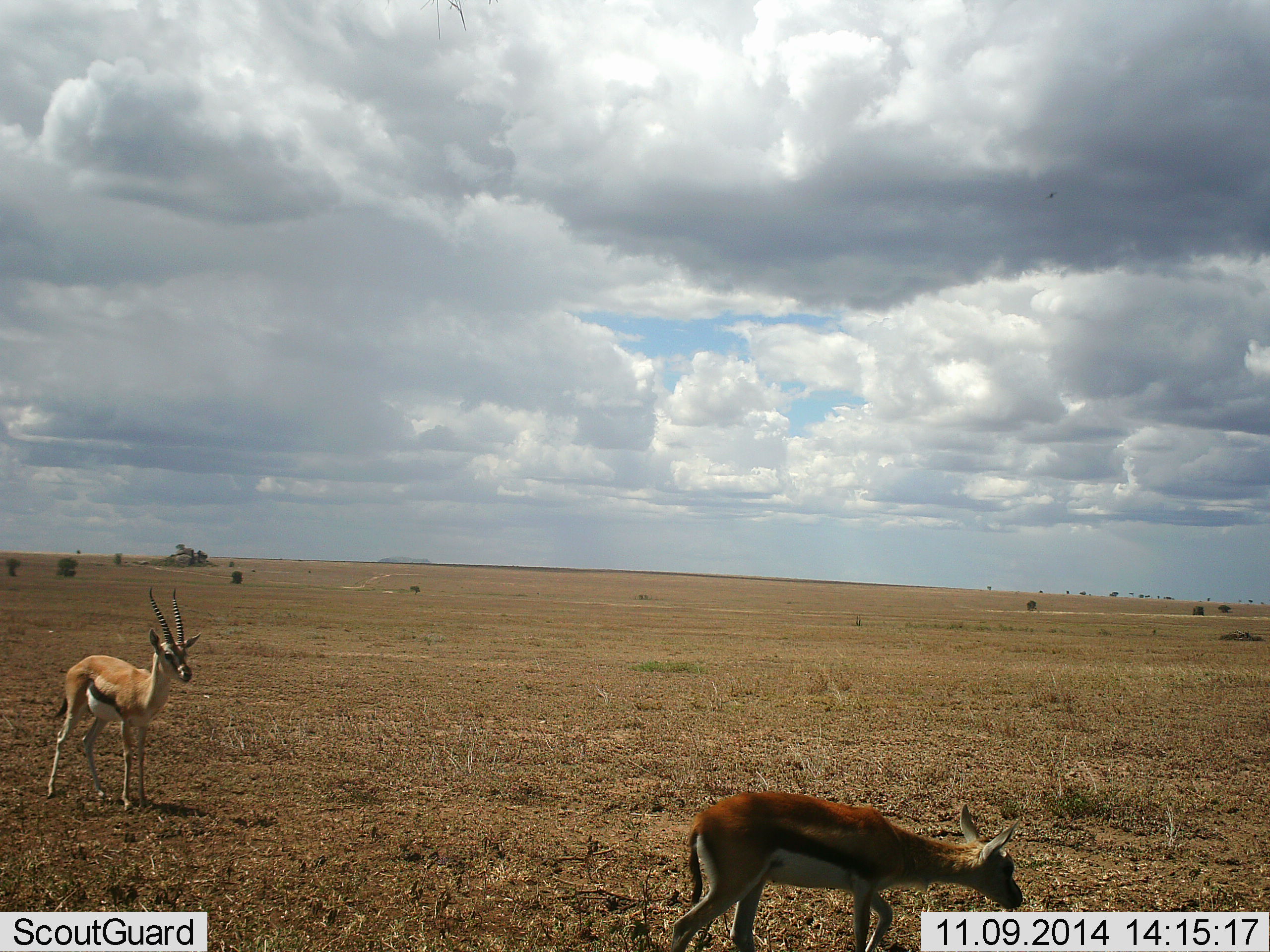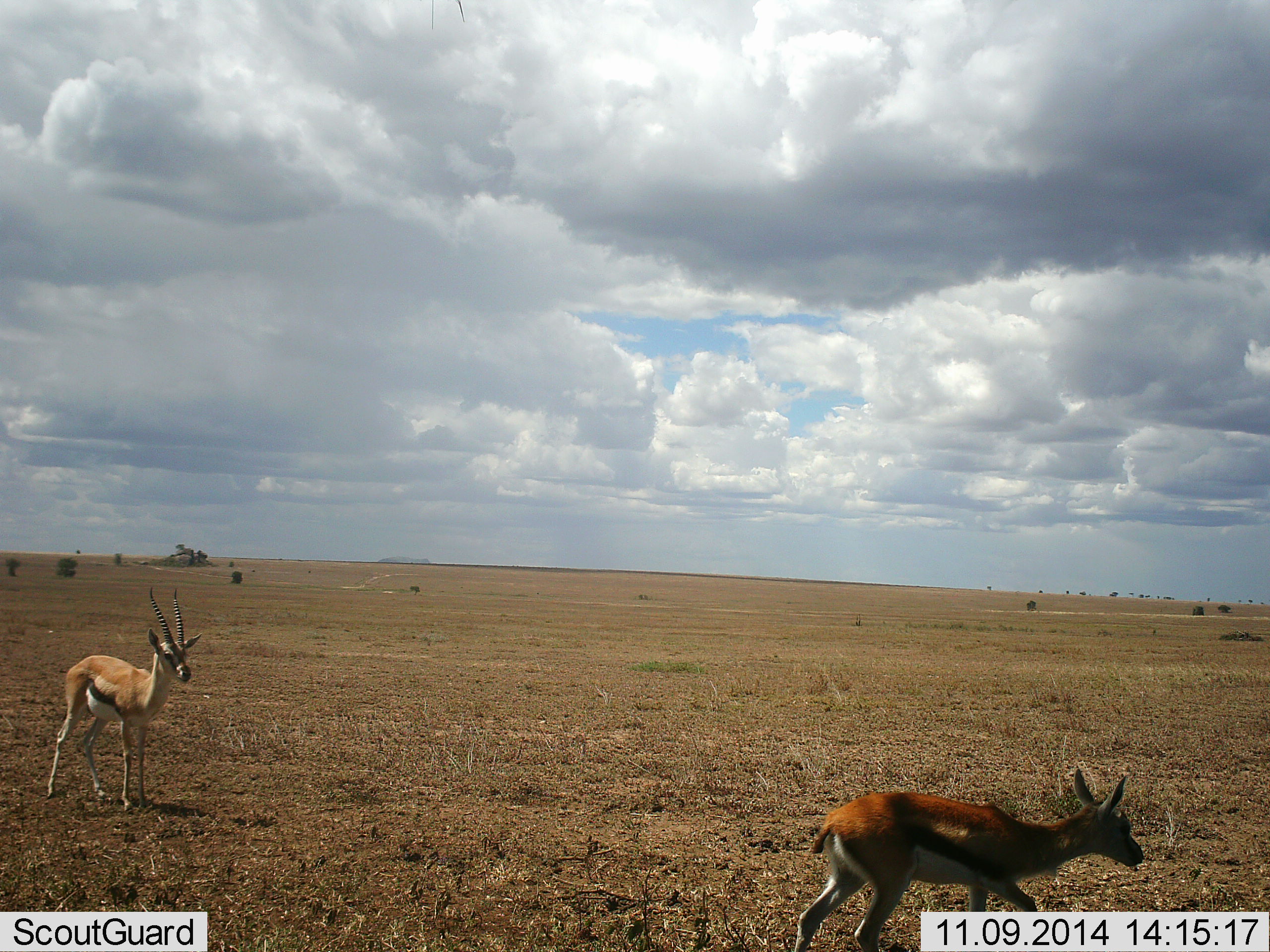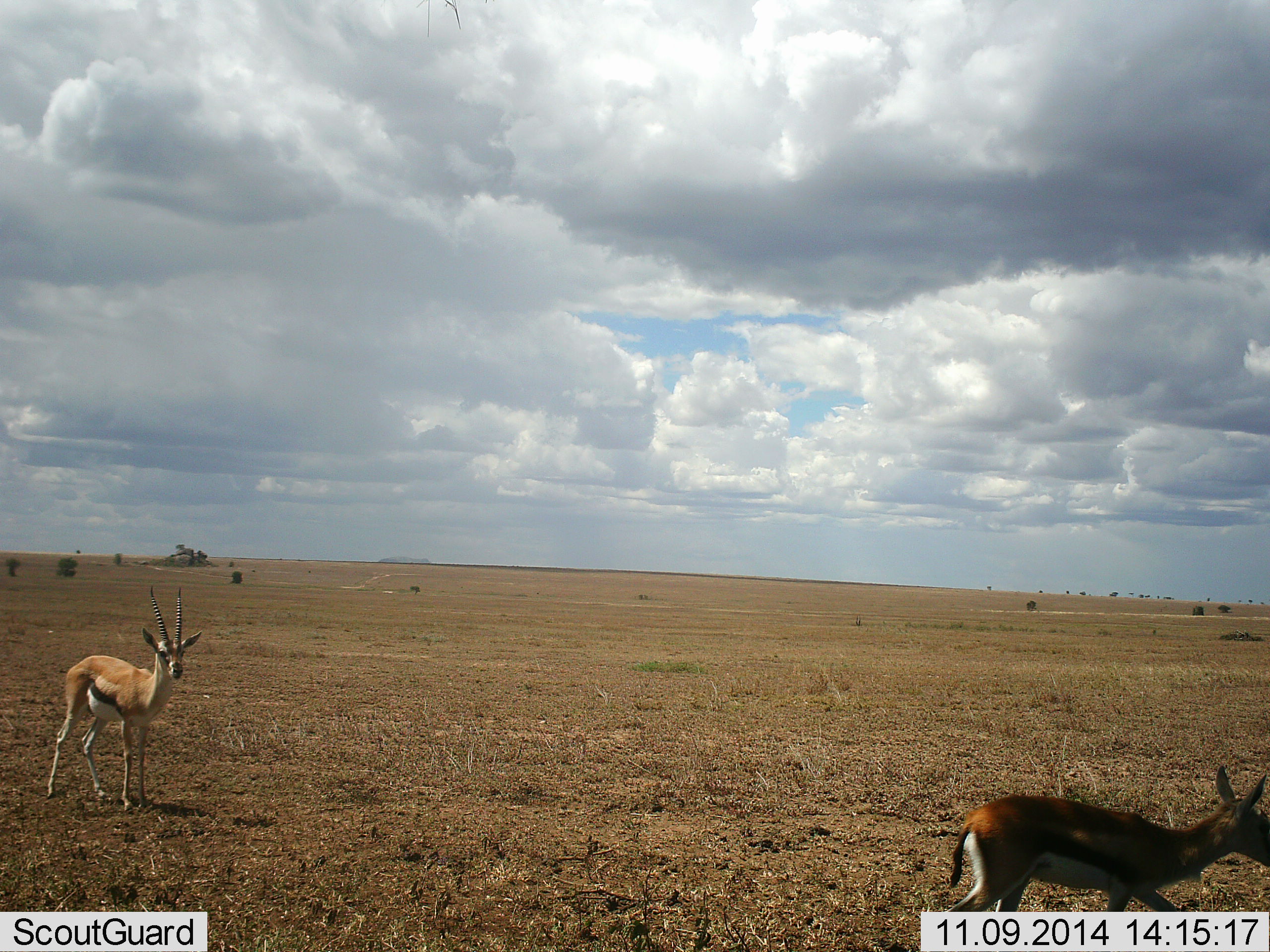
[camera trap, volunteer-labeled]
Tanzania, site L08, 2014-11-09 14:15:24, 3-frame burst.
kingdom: Animalia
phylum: Chordata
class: Mammalia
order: Artiodactyla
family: Bovidae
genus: Eudorcas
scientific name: Eudorcas thomsonii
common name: thomson's gazelle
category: gazellethomsons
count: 2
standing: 80%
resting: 0%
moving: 80%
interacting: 0%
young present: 0%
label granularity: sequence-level